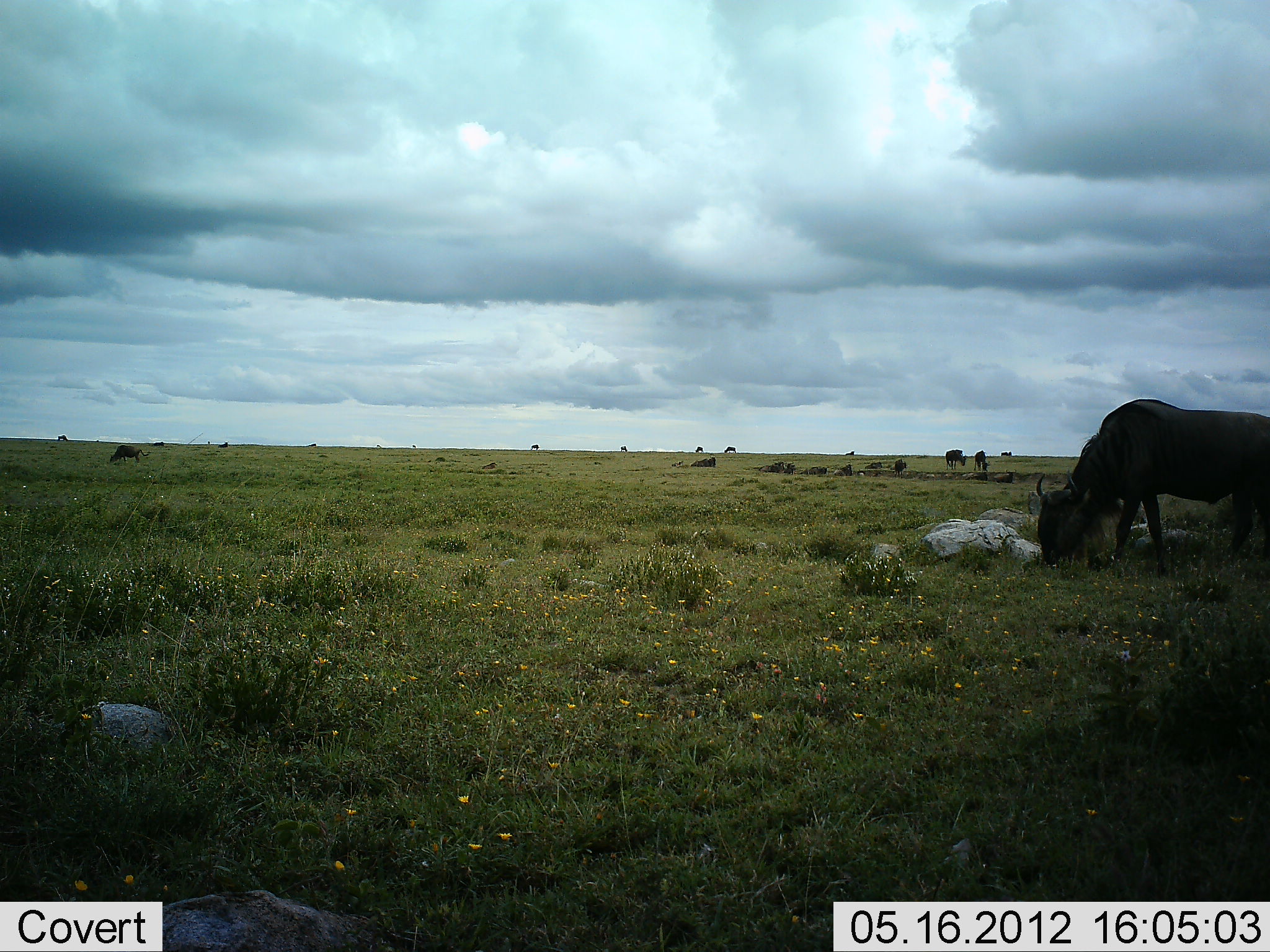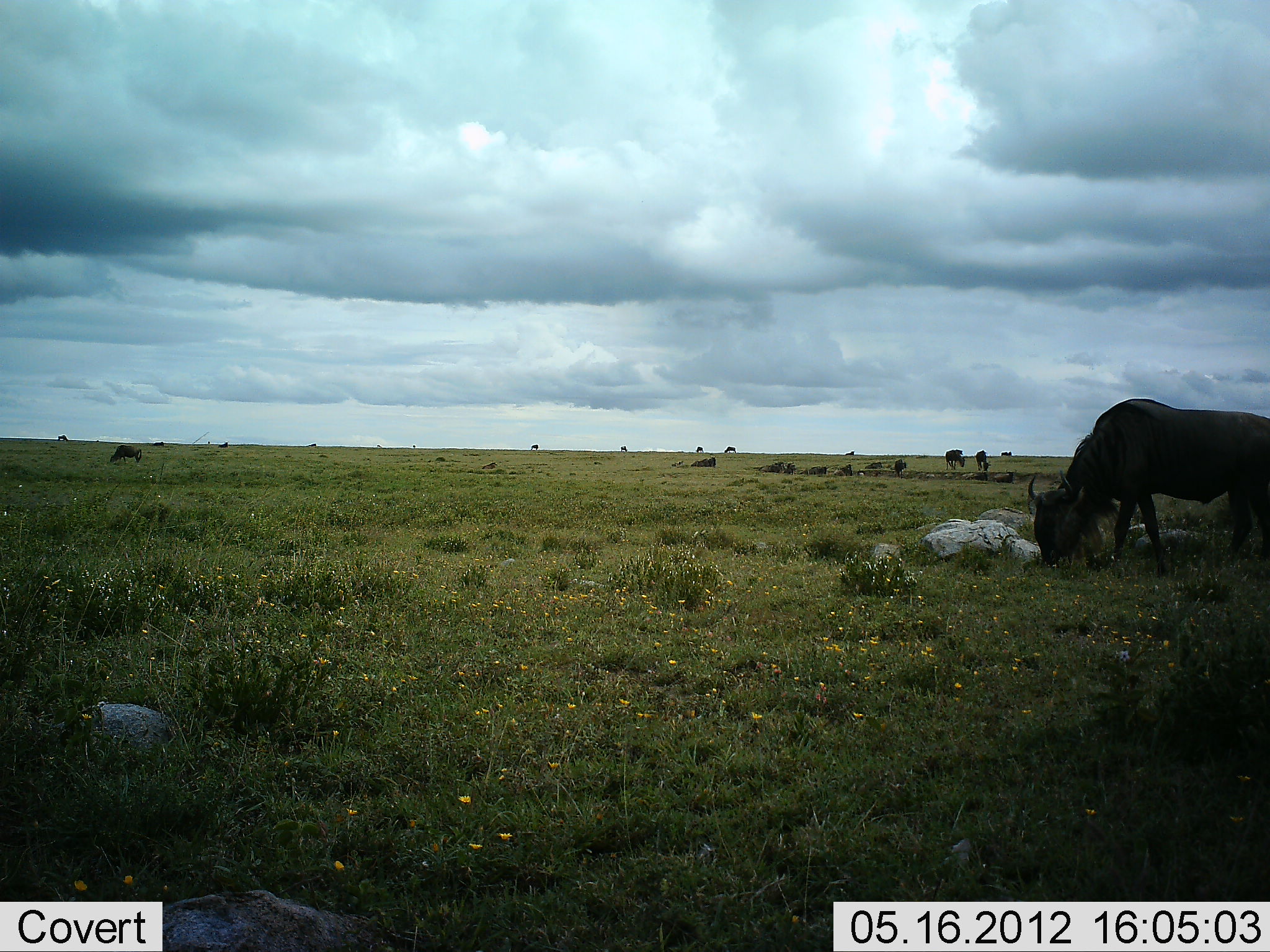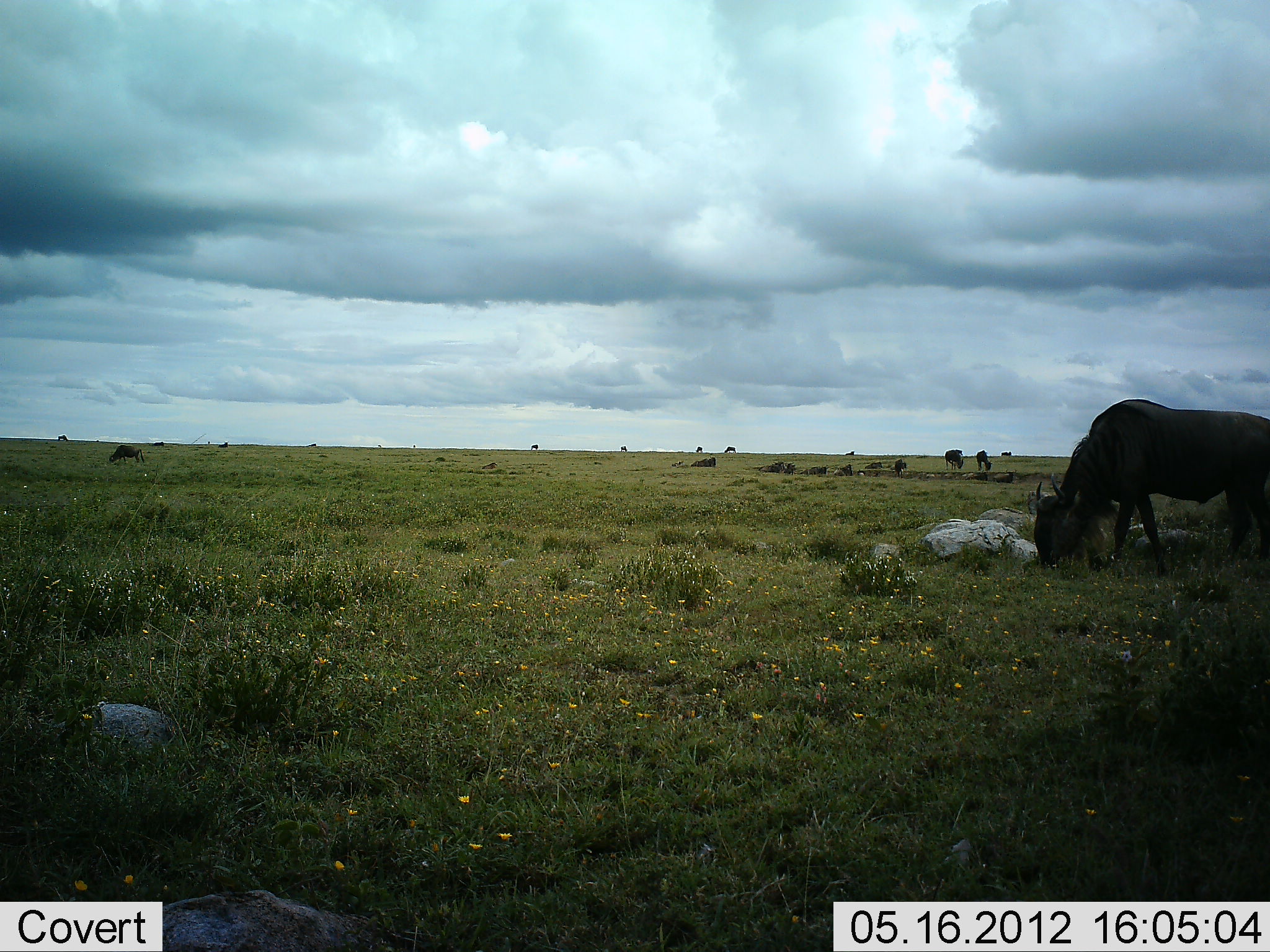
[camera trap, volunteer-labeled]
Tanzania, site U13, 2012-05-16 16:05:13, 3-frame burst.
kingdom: Animalia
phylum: Chordata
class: Mammalia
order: Artiodactyla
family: Bovidae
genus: Connochaetes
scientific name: Connochaetes taurinus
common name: blue wildebeest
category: wildebeest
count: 11-50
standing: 30%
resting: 40%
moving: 0%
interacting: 0%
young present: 0%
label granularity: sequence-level